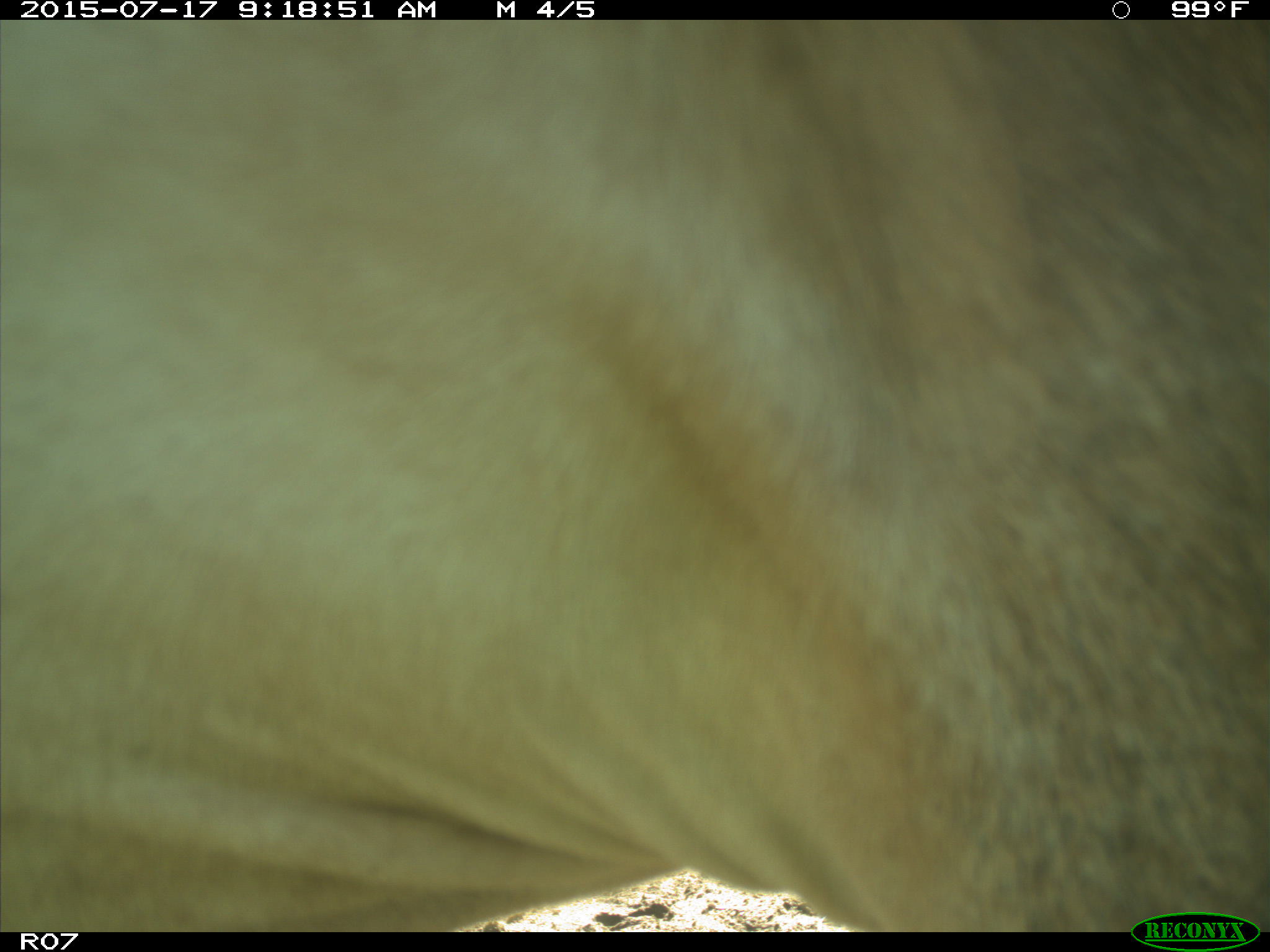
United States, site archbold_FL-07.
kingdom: Animalia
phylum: Chordata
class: Mammalia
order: Artiodactyla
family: Bovidae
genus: Bos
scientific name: Bos taurus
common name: domestic cow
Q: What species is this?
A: Bos taurus (domestic cow).